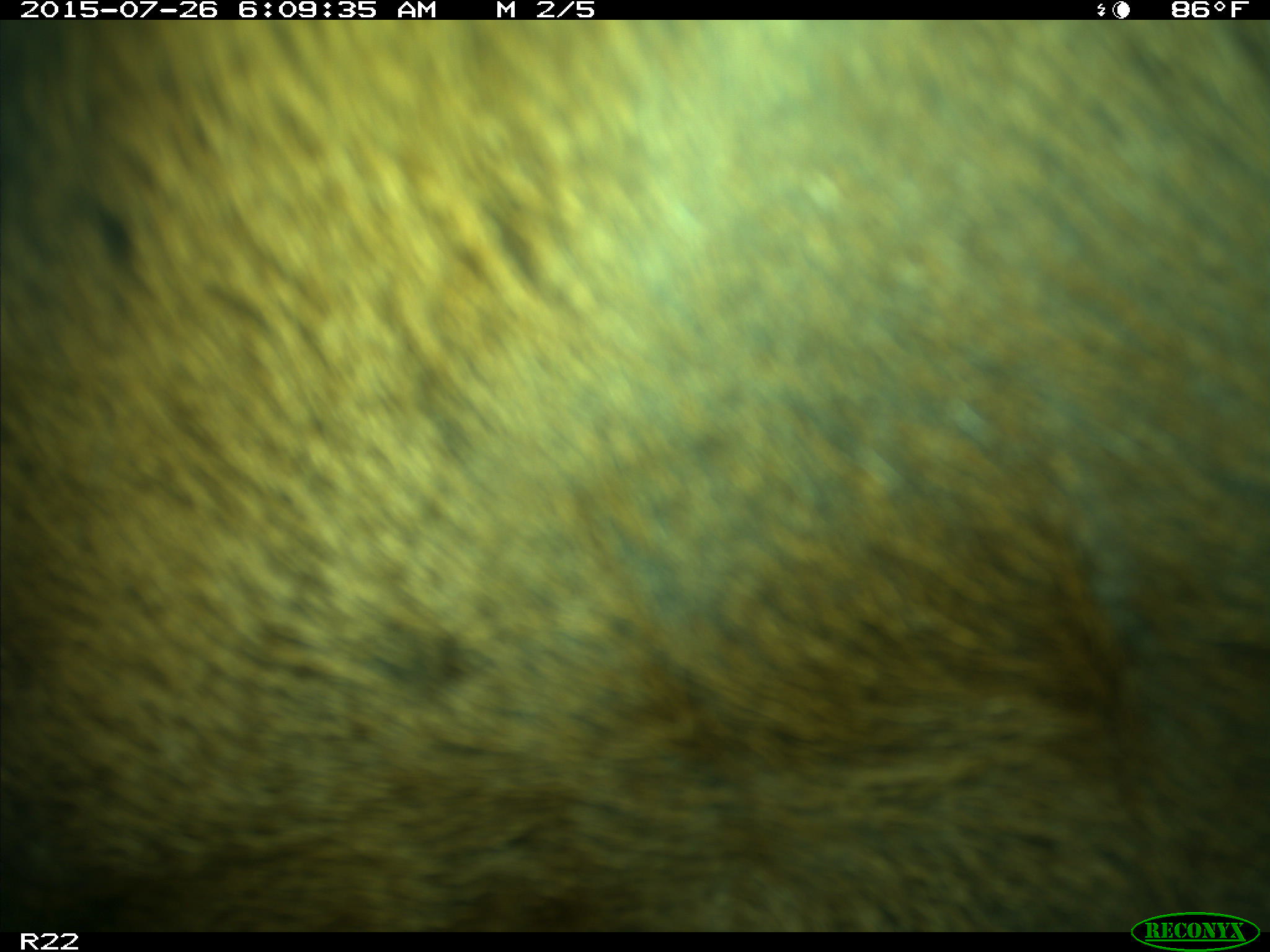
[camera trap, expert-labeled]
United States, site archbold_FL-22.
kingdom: Animalia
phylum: Chordata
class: Mammalia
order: Artiodactyla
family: Bovidae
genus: Bos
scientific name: Bos taurus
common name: domestic cow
Bos taurus (domestic cow).